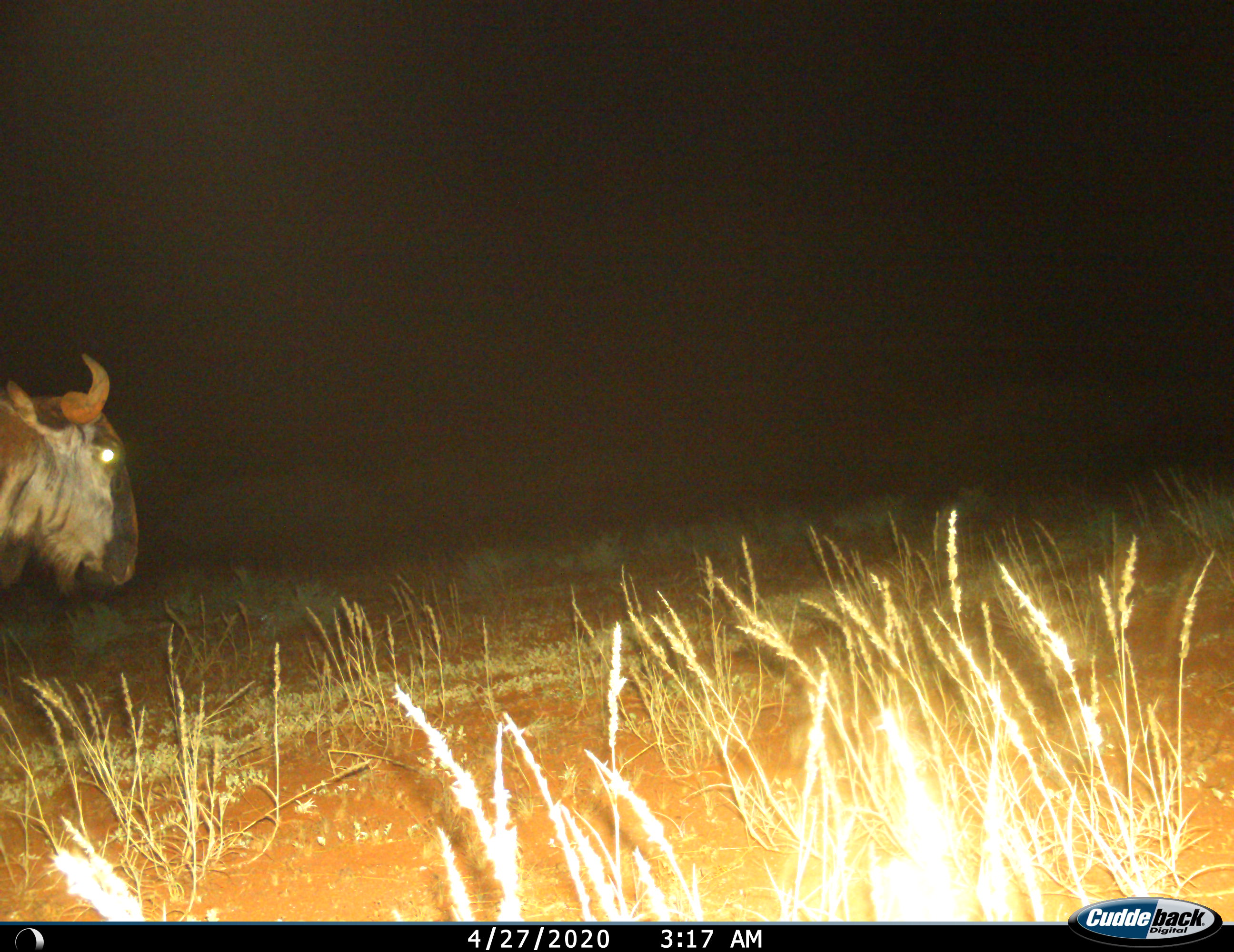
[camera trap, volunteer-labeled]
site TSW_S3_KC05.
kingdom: Animalia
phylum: Chordata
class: Mammalia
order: Artiodactyla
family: Bovidae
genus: Connochaetes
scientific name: Connochaetes taurinus taurinus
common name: blue wildebeest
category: wildebeestblue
Wildebeestblue (blue wildebeest) (Connochaetes taurinus taurinus), count 1. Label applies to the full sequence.